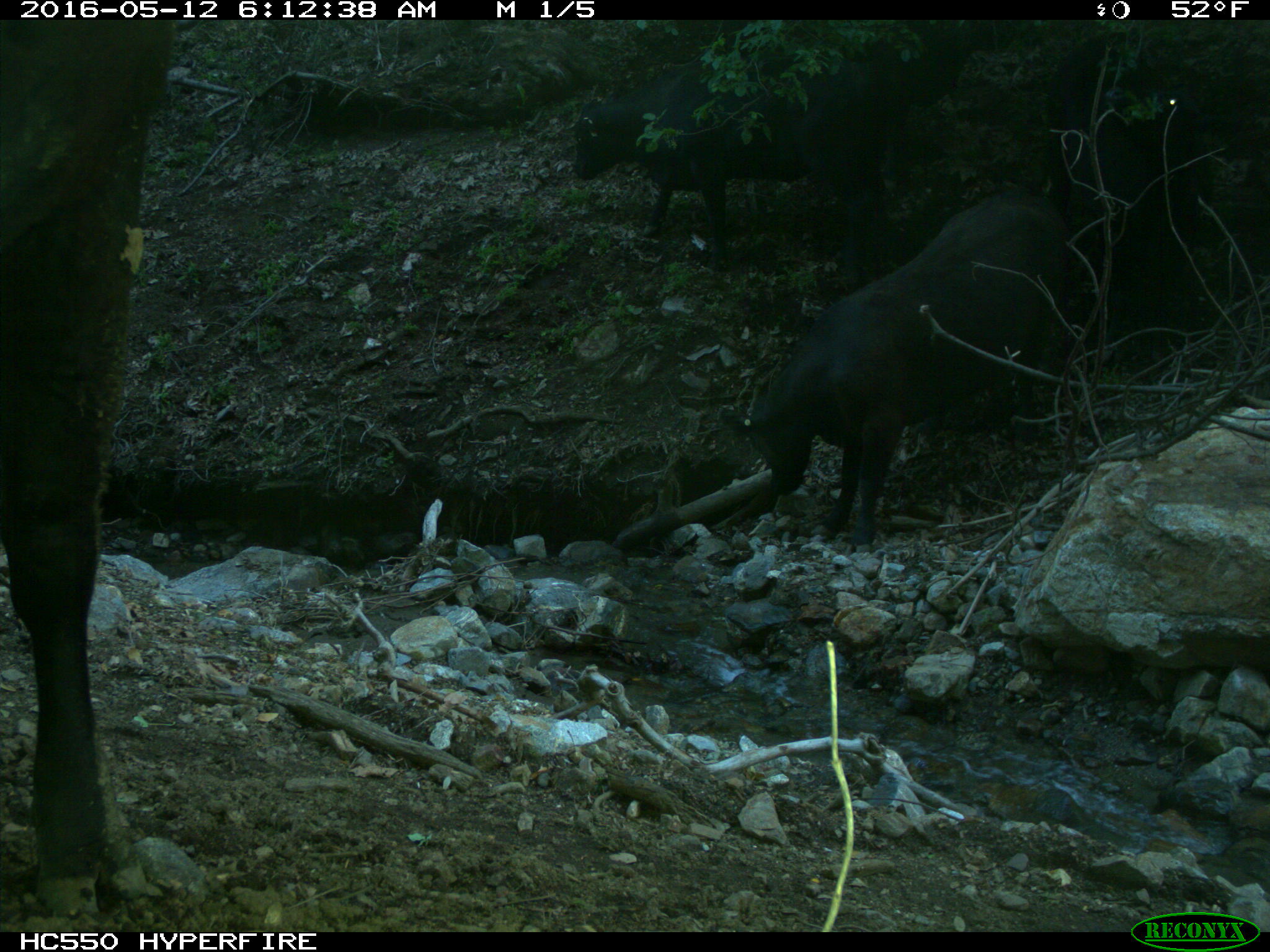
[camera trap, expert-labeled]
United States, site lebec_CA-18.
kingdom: Animalia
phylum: Chordata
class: Mammalia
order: Artiodactyla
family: Bovidae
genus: Bos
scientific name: Bos taurus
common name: domestic cow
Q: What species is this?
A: Bos taurus (domestic cow).